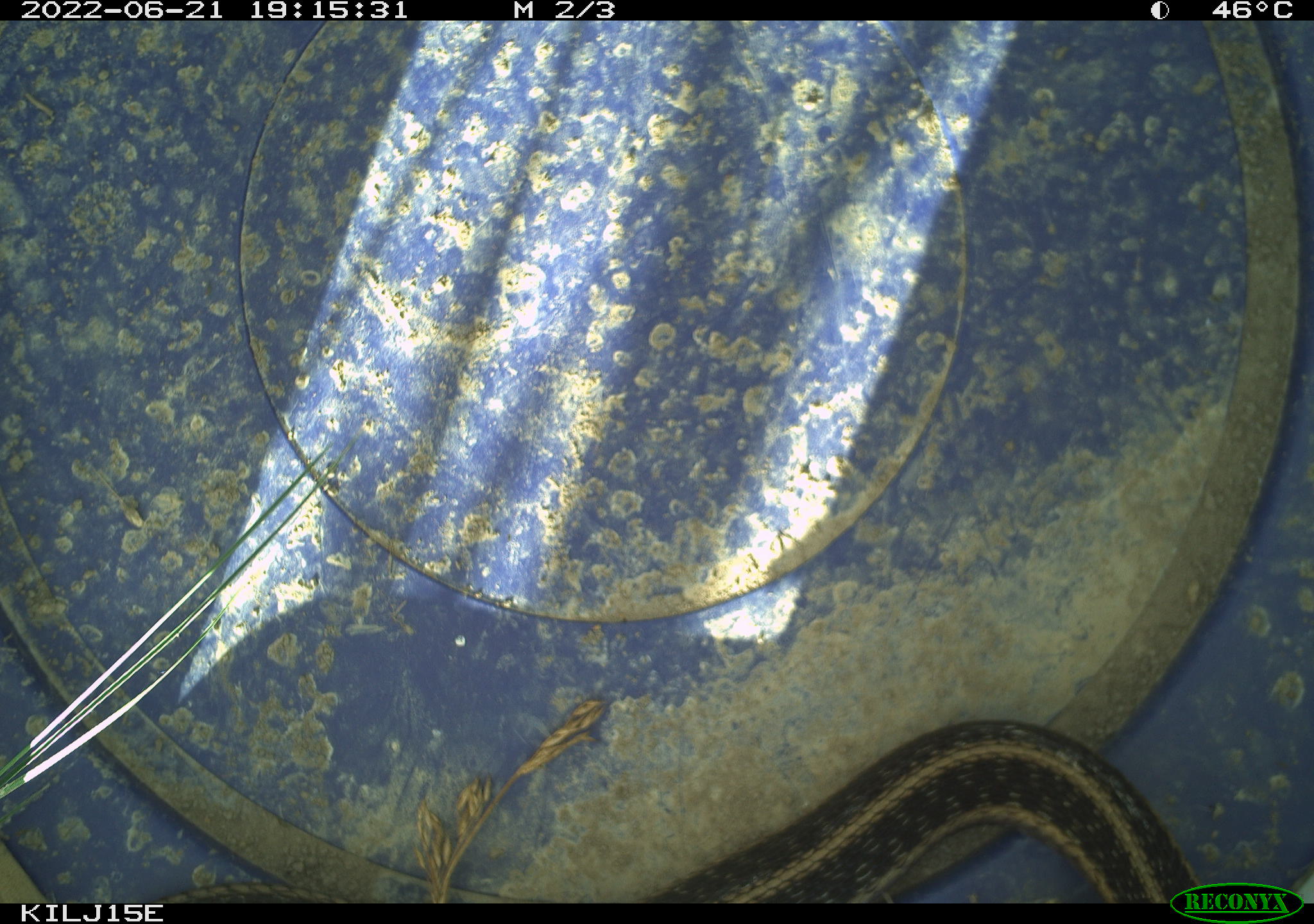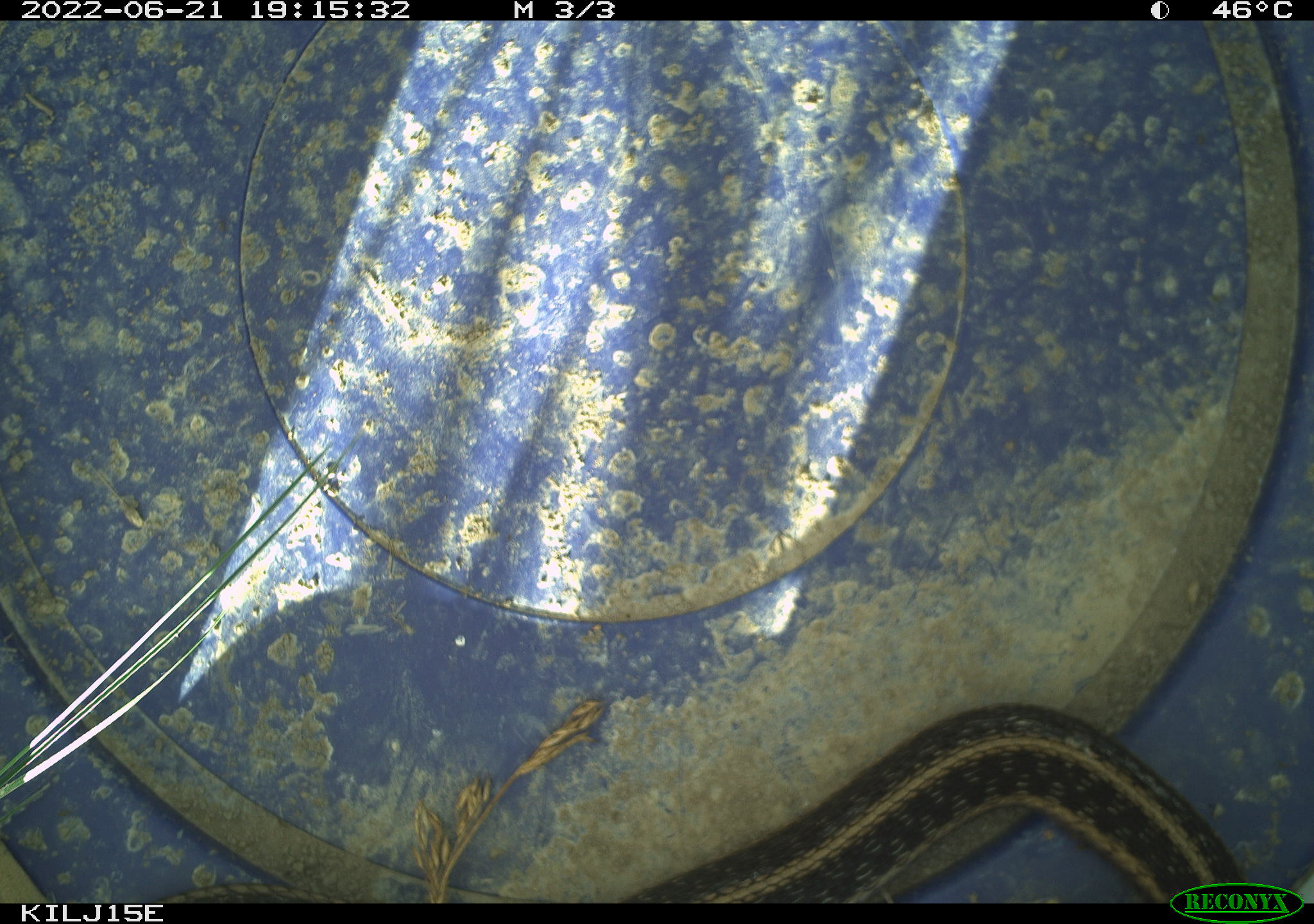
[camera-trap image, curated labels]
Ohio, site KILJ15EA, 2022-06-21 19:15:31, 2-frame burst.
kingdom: Animalia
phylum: Chordata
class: Reptilia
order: Squamata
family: Colubridae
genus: Thamnophis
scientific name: Thamnophis sirtalis sirtalis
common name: eastern gartersnake